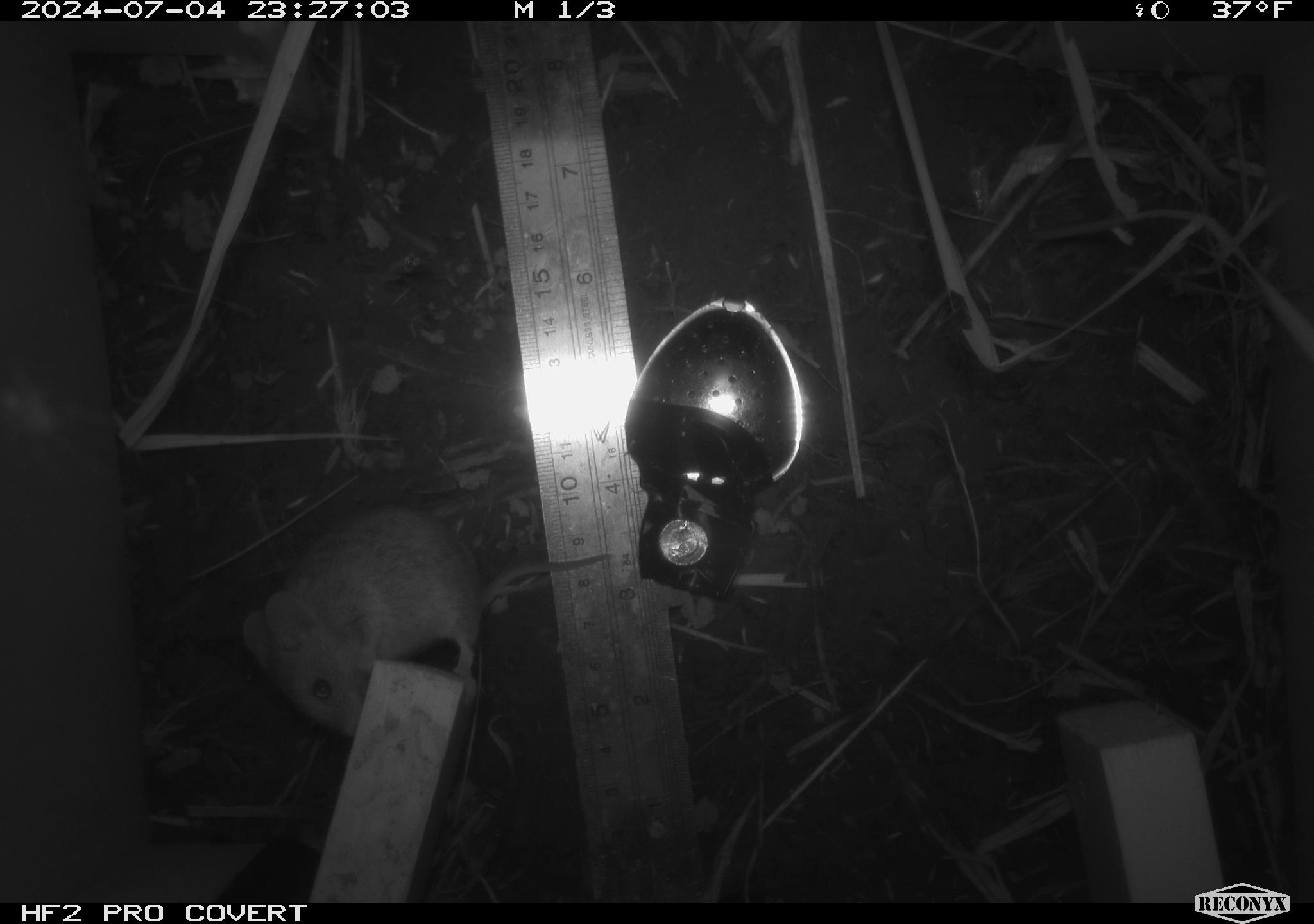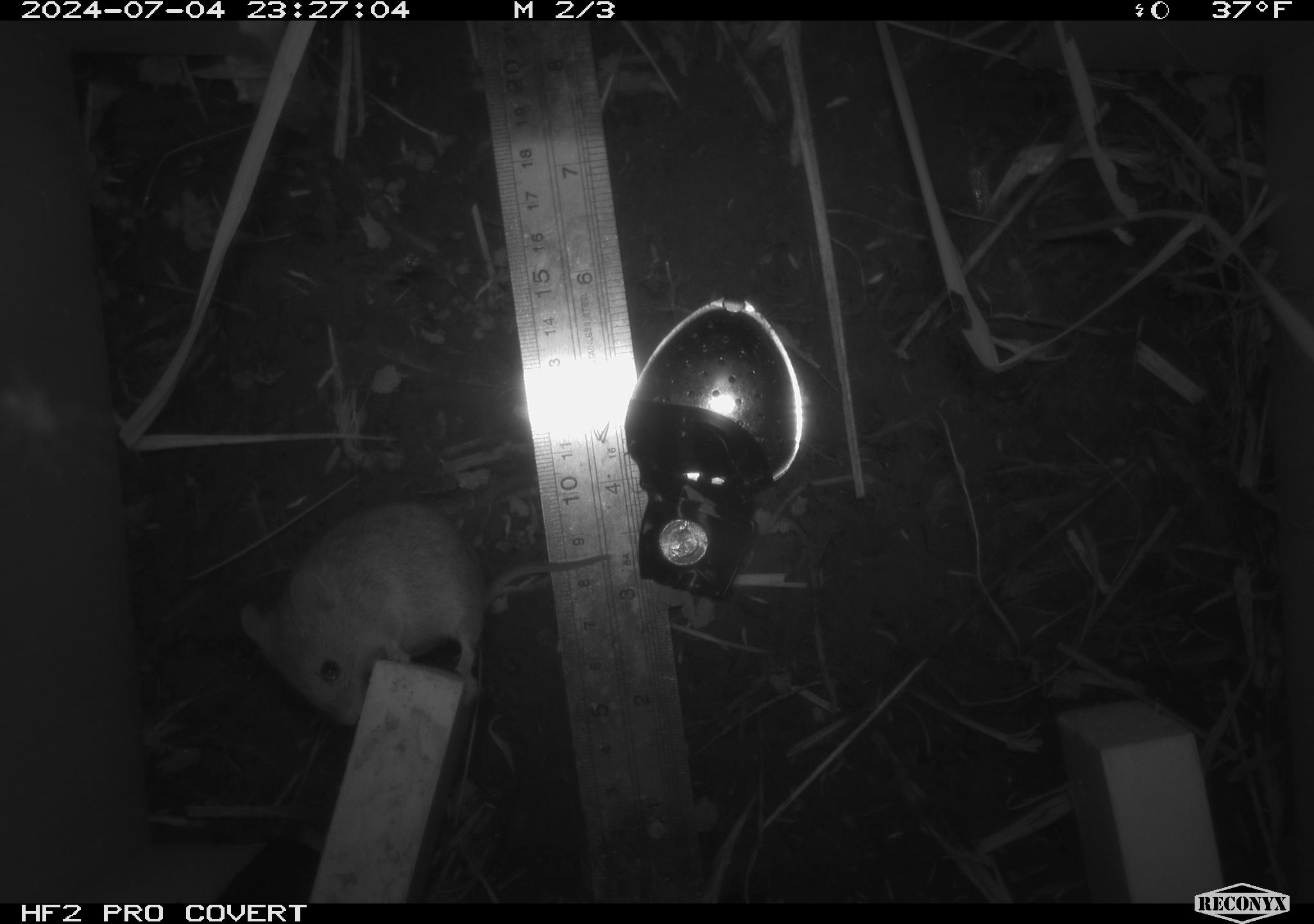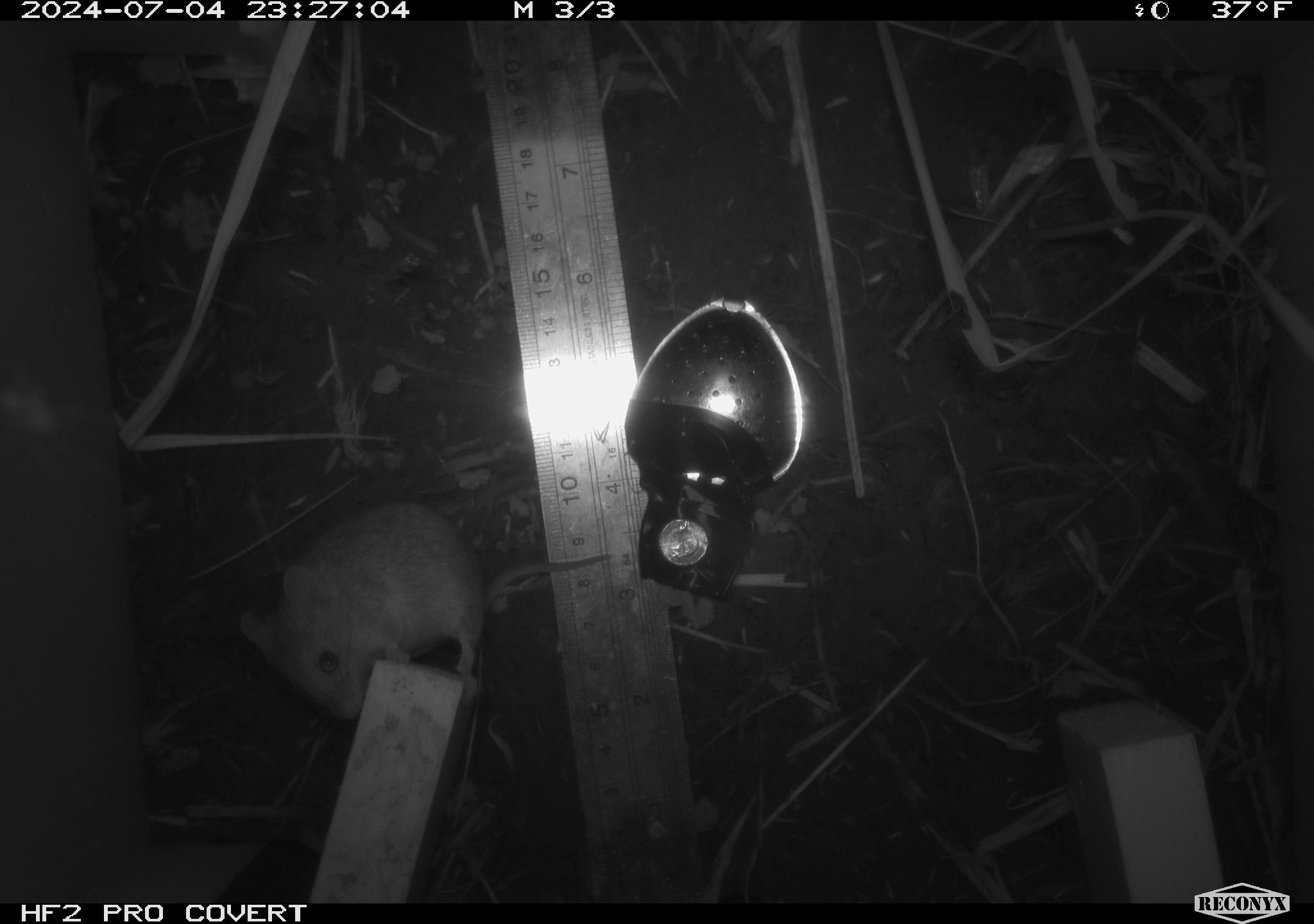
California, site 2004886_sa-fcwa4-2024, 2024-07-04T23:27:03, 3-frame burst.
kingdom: Animalia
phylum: Chordata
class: Mammalia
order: Rodentia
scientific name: Rodentia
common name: rodent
Rodent (Rodentia).